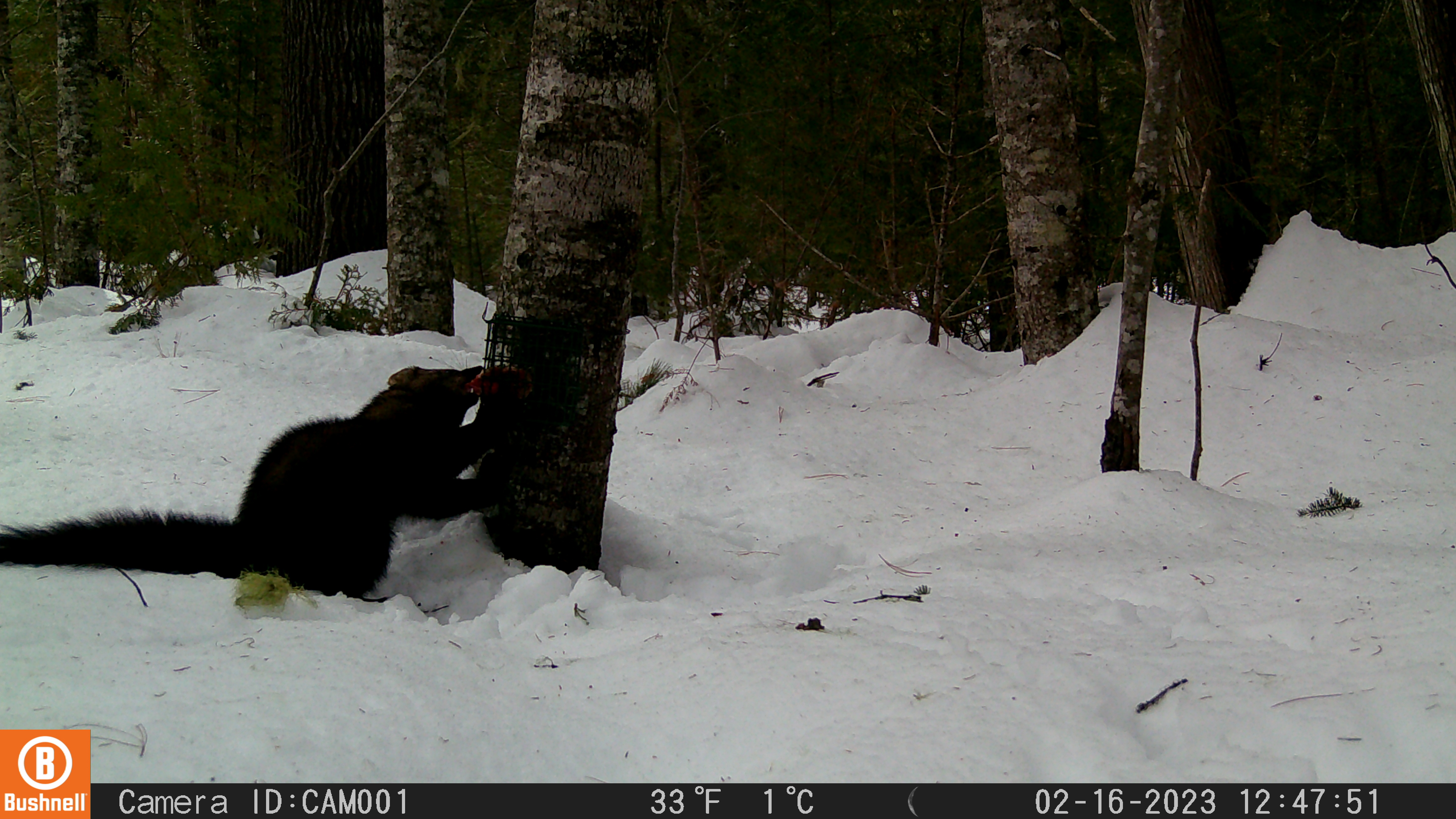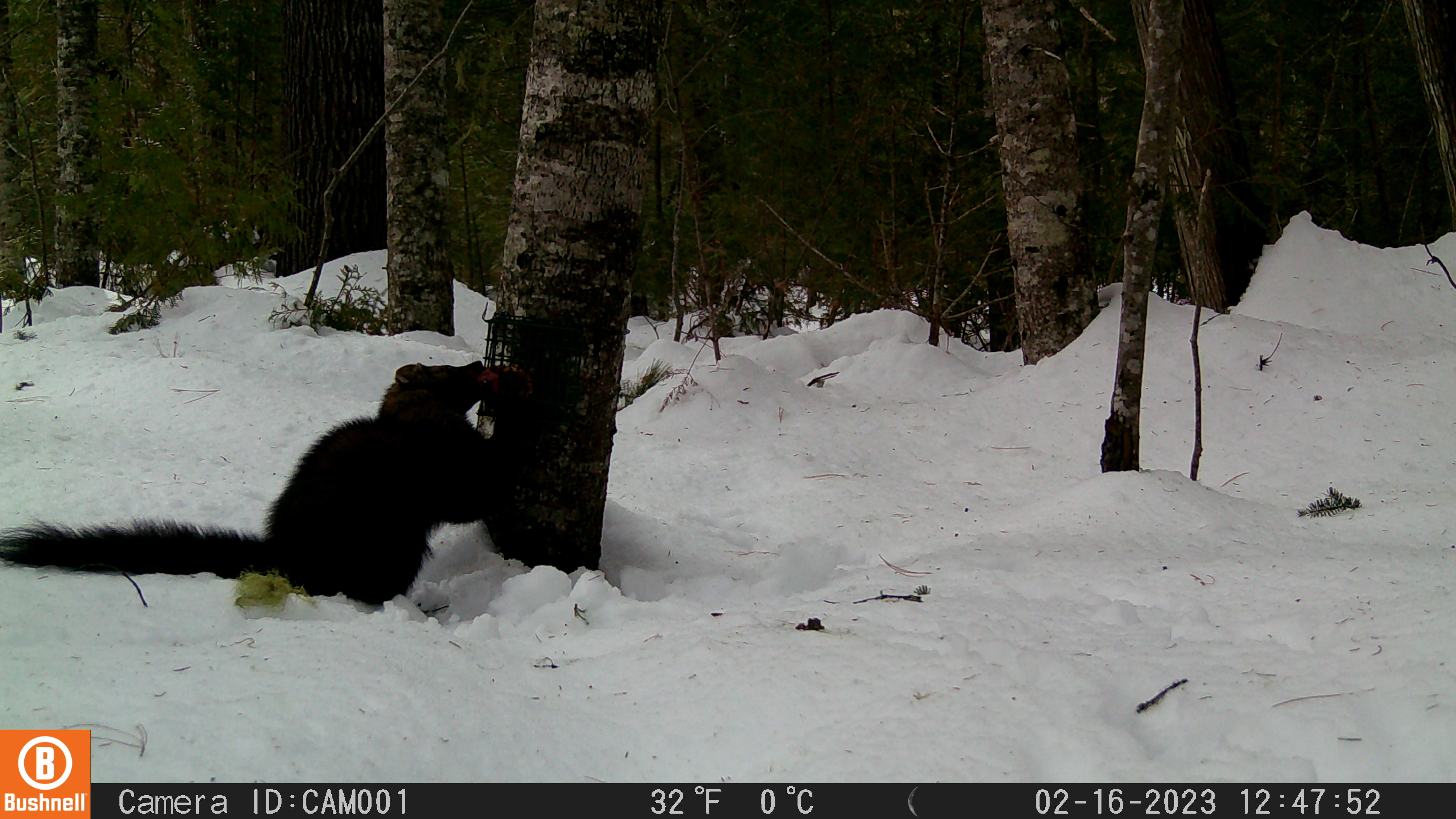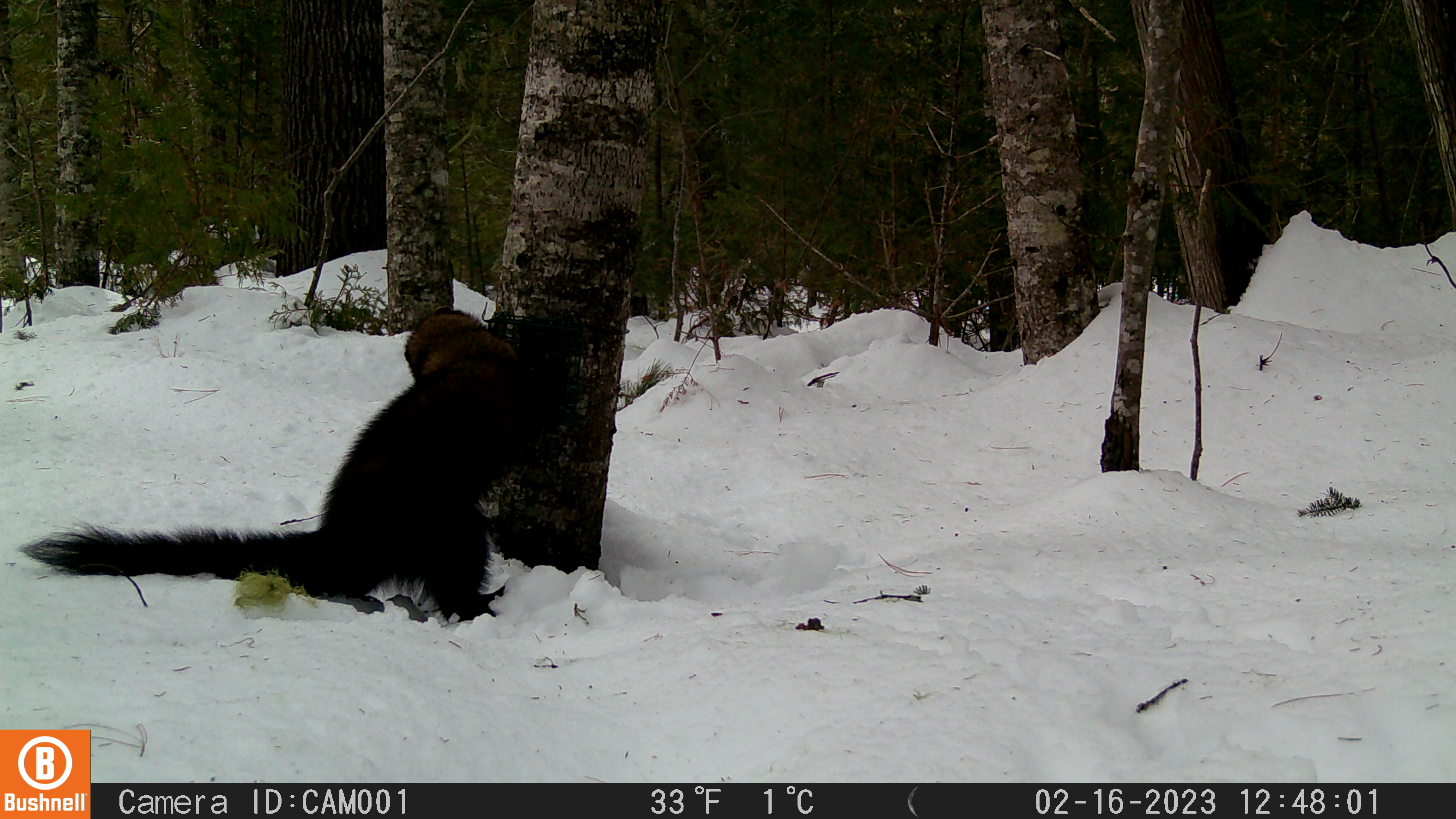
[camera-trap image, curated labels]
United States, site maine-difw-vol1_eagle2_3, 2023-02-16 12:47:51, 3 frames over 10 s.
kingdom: Animalia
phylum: Chordata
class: Mammalia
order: Carnivora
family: Mustelidae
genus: Pekania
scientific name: Pekania pennanti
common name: fisher